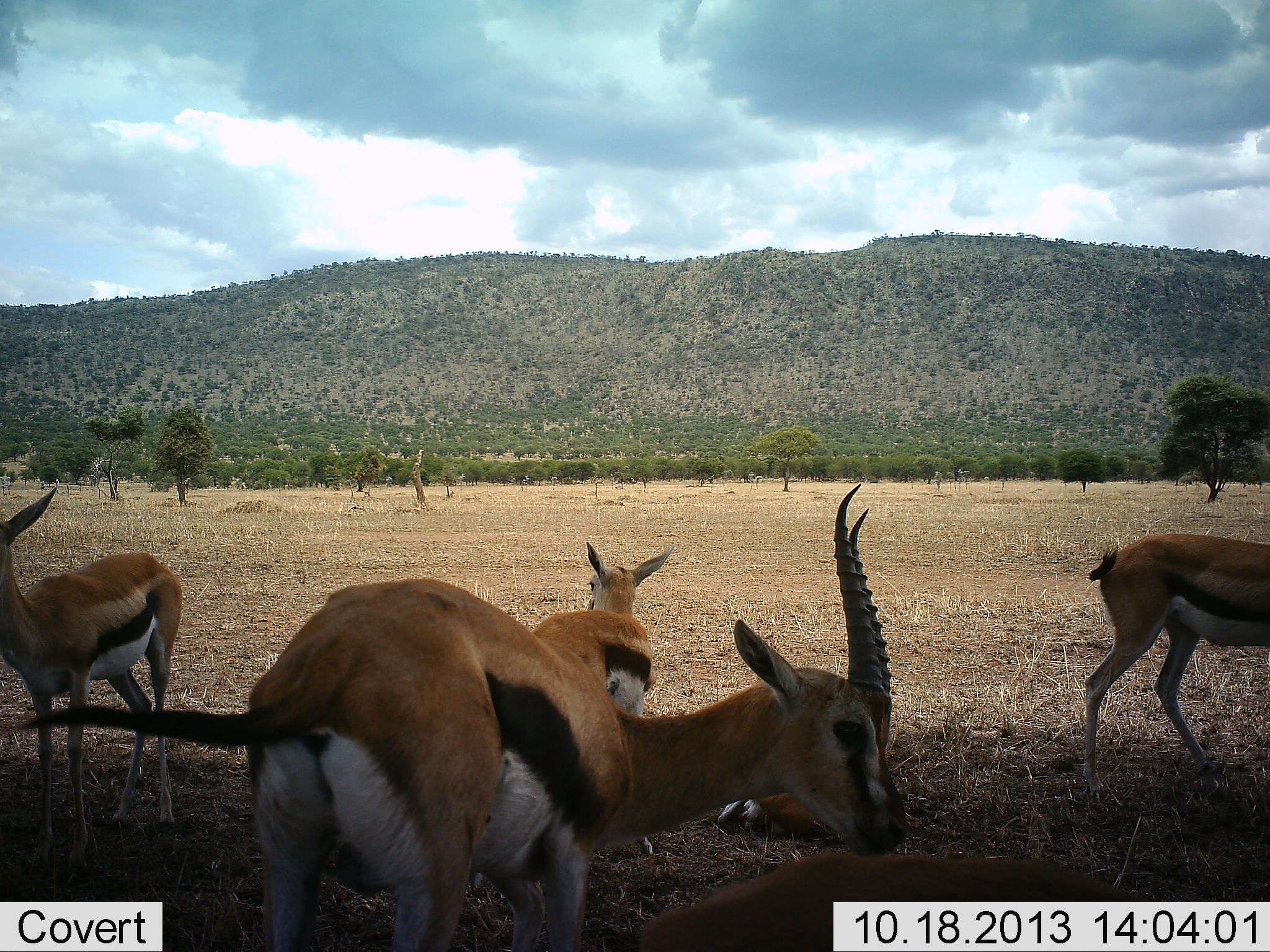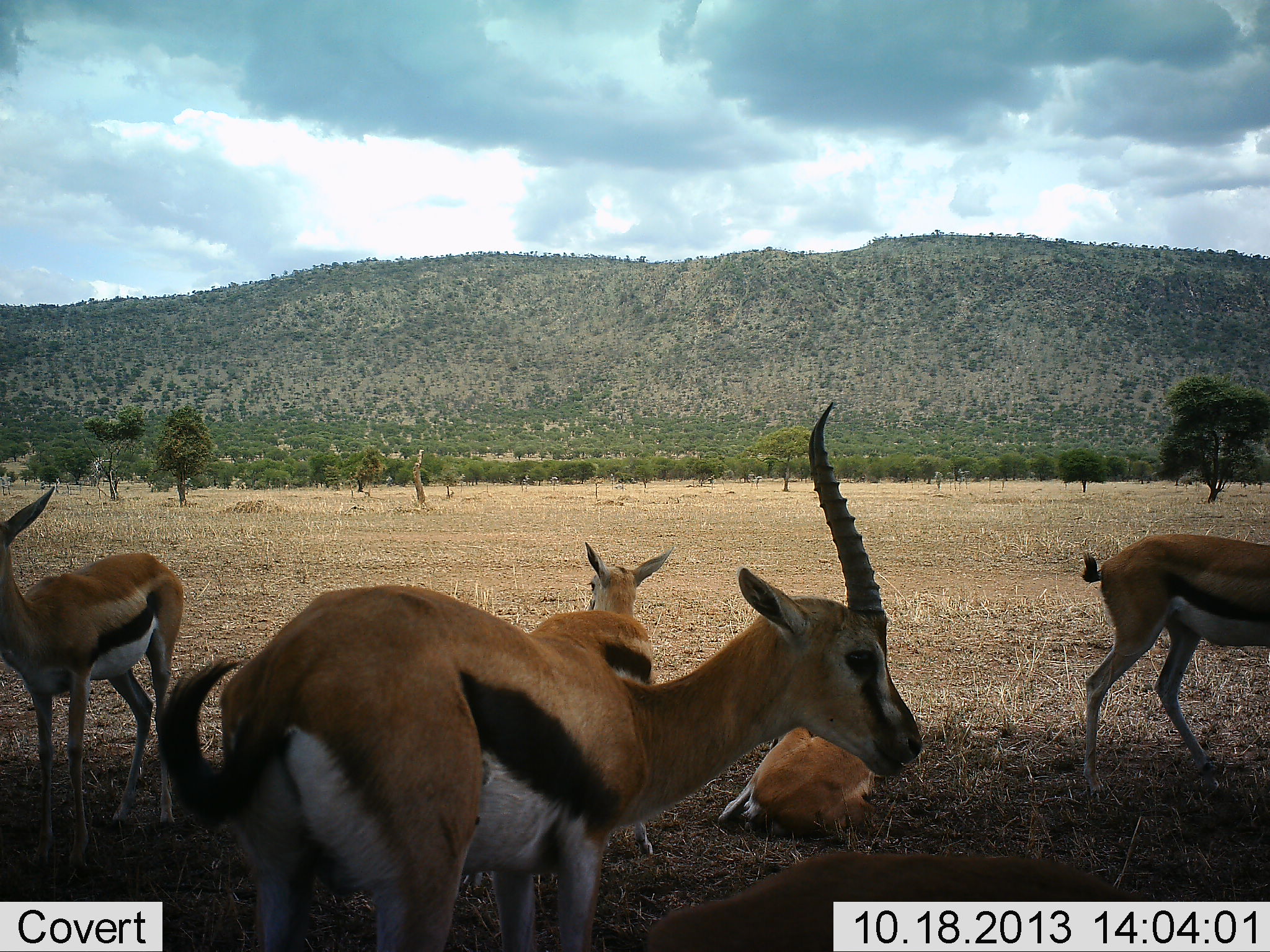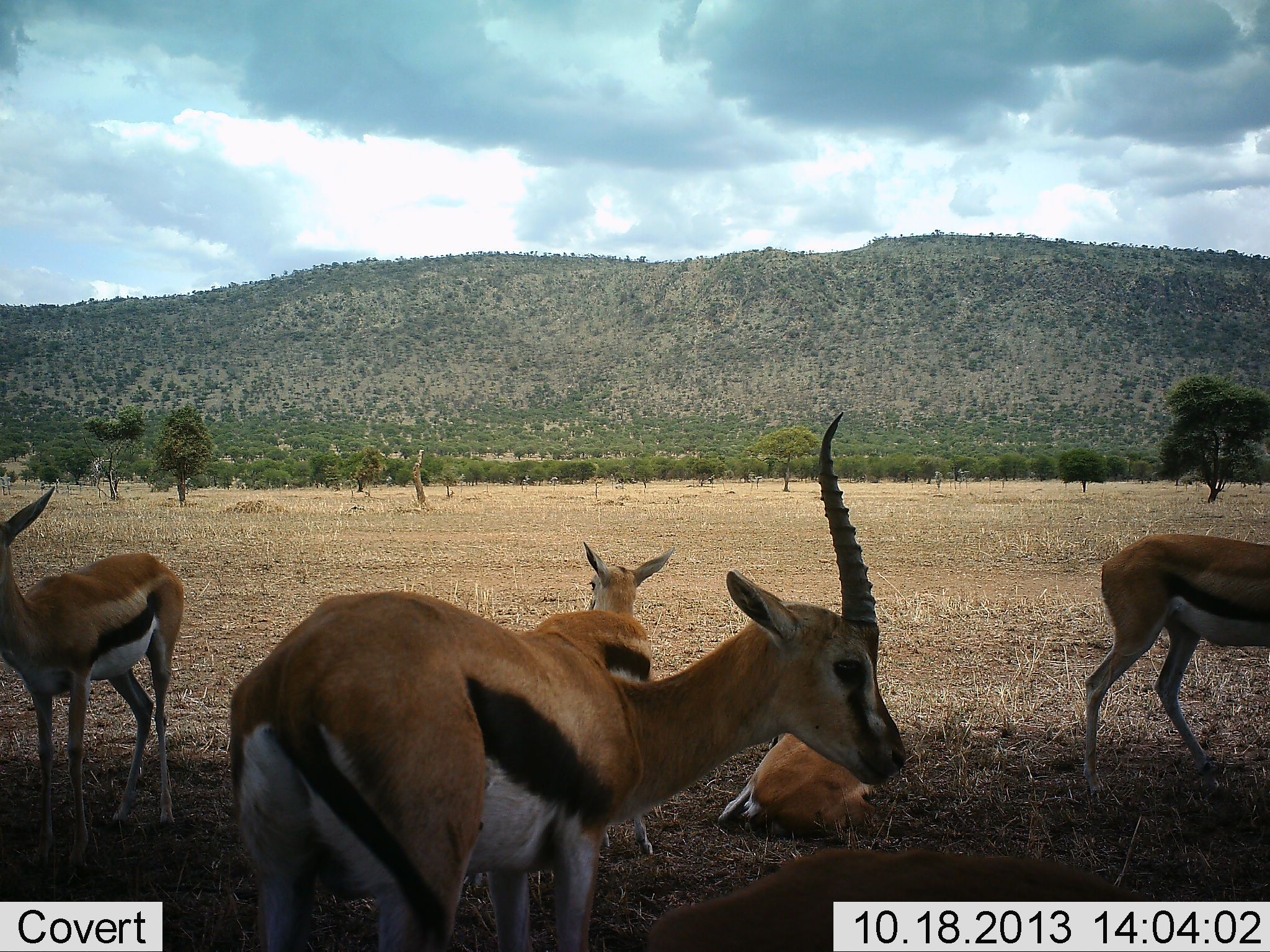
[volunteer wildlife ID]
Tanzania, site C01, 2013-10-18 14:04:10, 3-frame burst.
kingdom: Animalia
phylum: Chordata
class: Mammalia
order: Artiodactyla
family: Bovidae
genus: Eudorcas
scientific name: Eudorcas thomsonii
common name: thomson's gazelle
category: gazellethomsons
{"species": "gazellethomsons (thomson's gazelle) (Eudorcas thomsonii)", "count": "5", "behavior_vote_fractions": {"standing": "100%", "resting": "90%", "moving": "0%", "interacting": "0%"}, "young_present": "0%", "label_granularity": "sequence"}